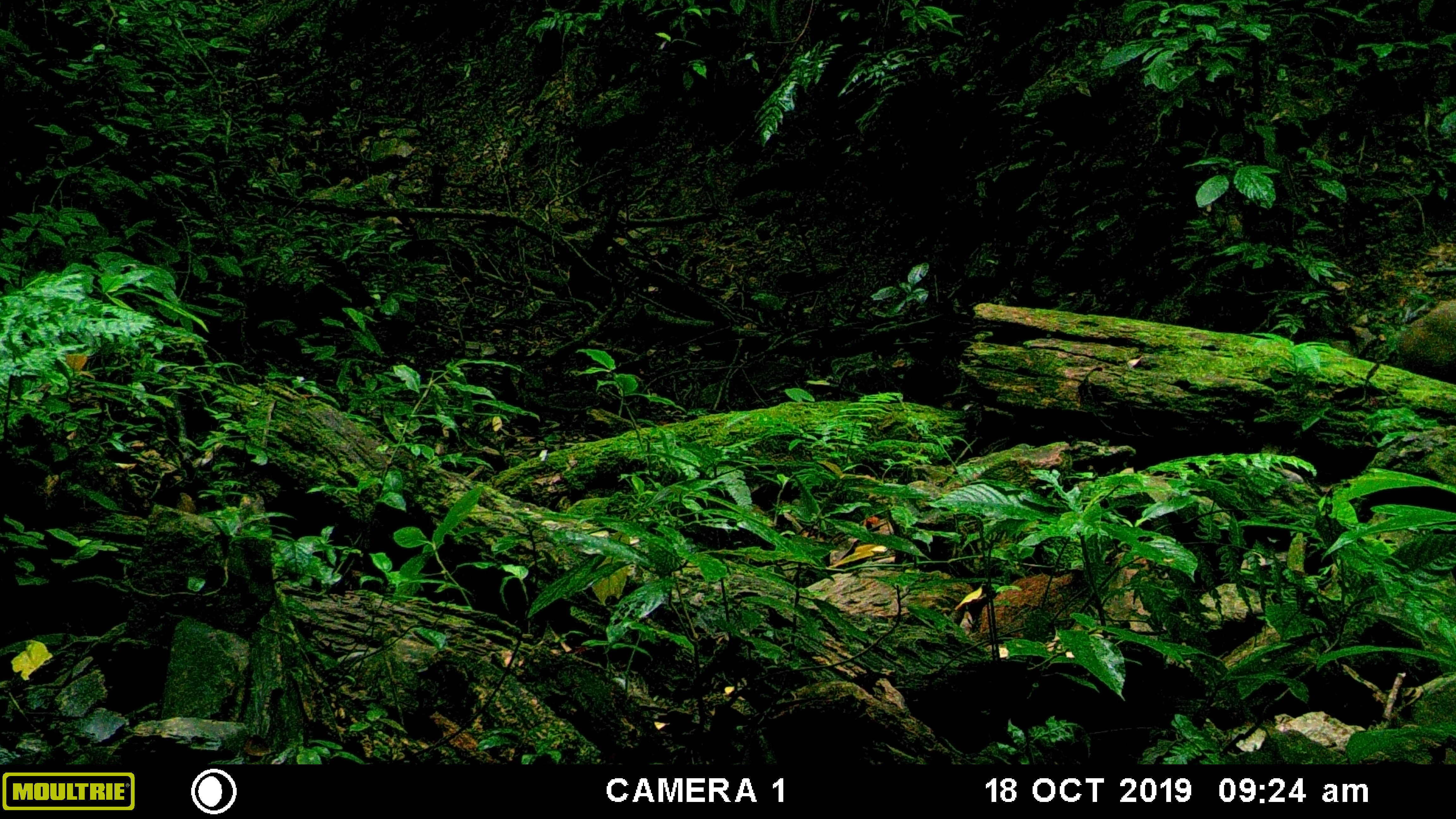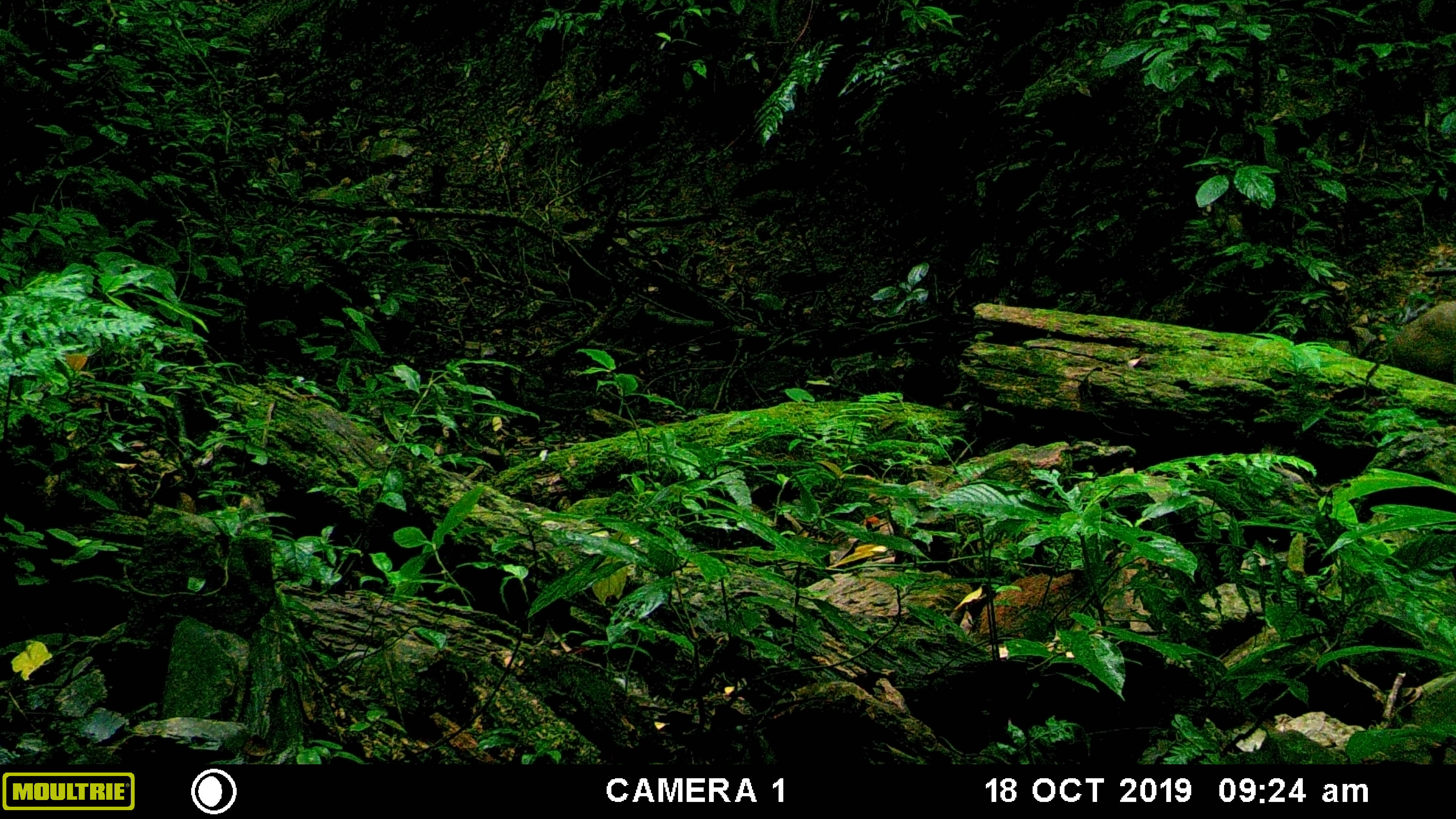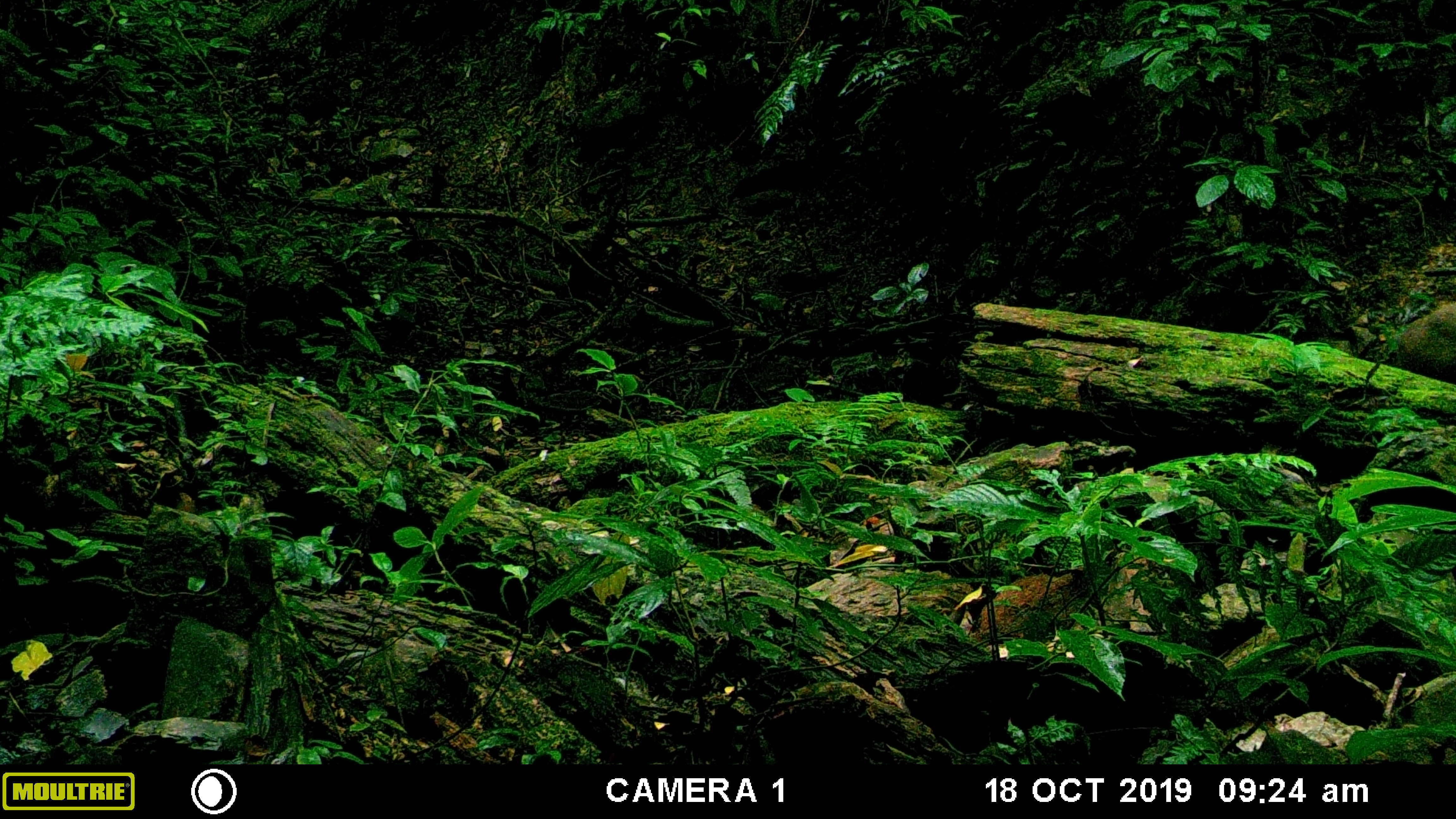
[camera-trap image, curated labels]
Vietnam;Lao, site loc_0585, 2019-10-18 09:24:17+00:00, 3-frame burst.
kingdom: Animalia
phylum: Chordata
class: Mammalia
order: Artiodactyla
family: Suidae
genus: Sus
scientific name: Sus scrofa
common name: eurasian wild pig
Eurasian wild pig (Sus scrofa). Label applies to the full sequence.